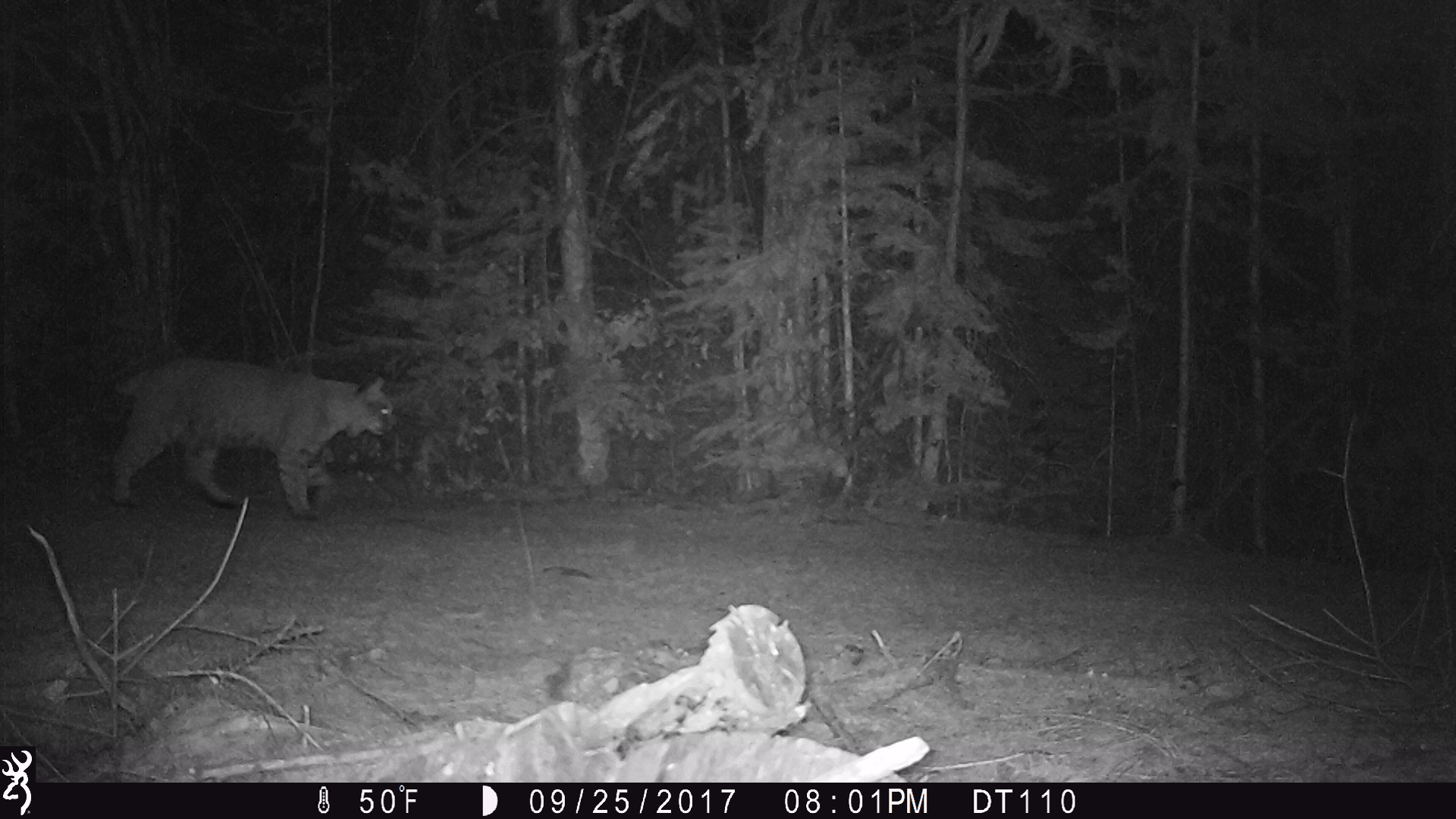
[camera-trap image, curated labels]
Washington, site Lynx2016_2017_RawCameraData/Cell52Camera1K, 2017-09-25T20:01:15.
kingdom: Animalia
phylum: Chordata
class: Mammalia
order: Carnivora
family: Felidae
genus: Lynx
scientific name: Lynx rufus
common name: bobcat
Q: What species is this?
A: Lynx rufus (bobcat).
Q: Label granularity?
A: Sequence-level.